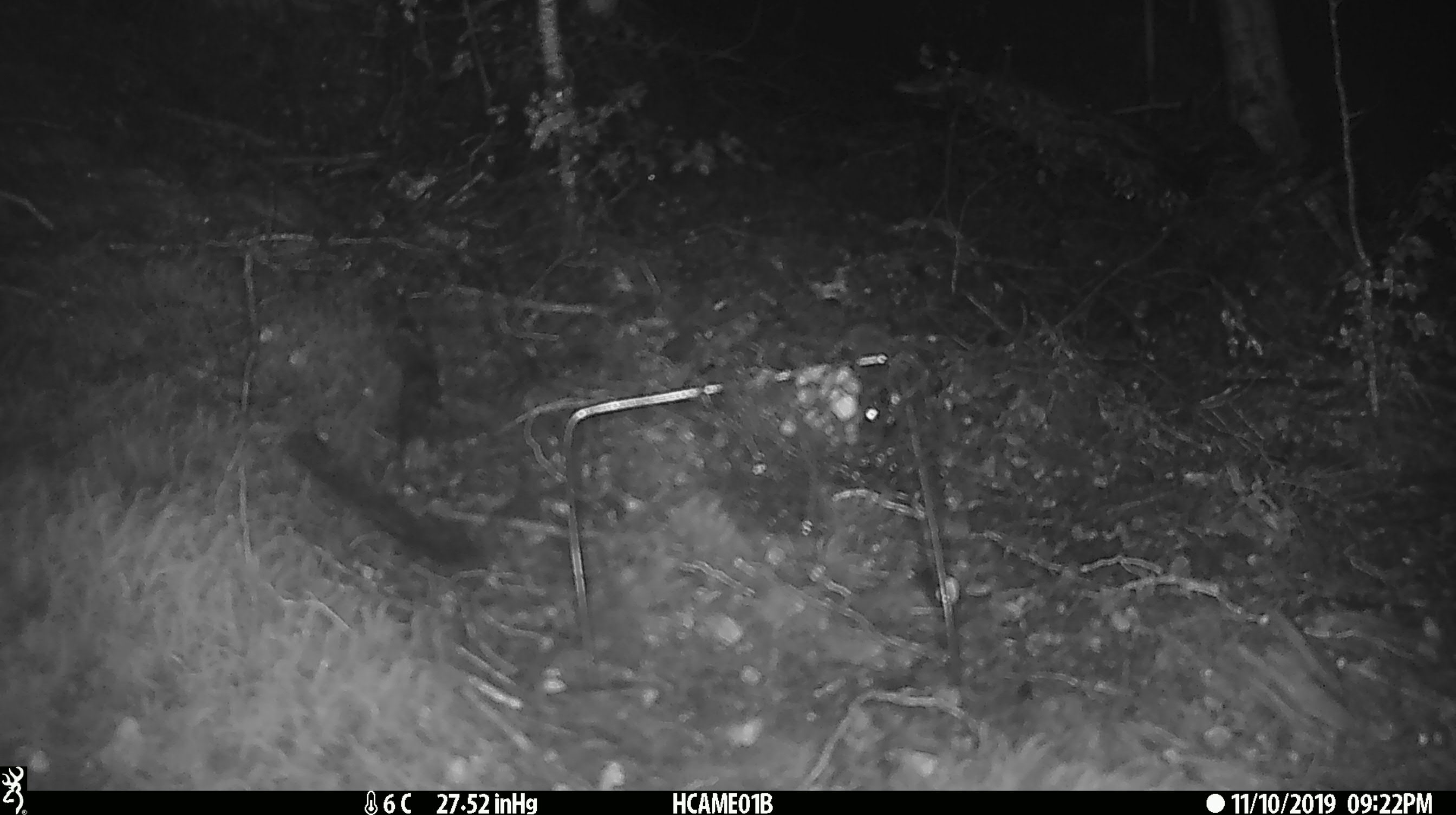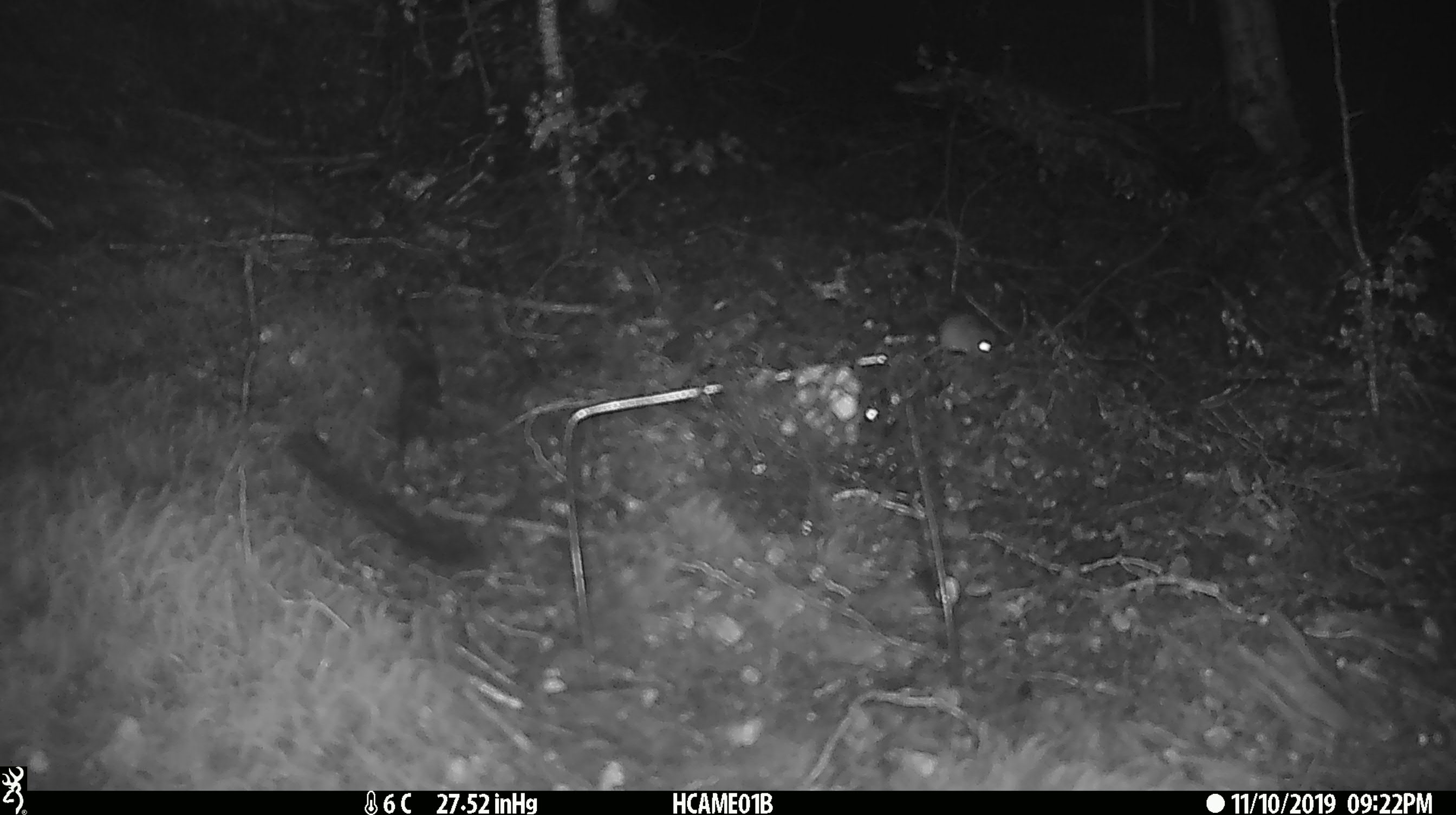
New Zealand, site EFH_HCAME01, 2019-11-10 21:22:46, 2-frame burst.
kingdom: Animalia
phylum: Chordata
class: Mammalia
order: Rodentia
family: Muridae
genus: Mus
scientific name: Mus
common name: mouse